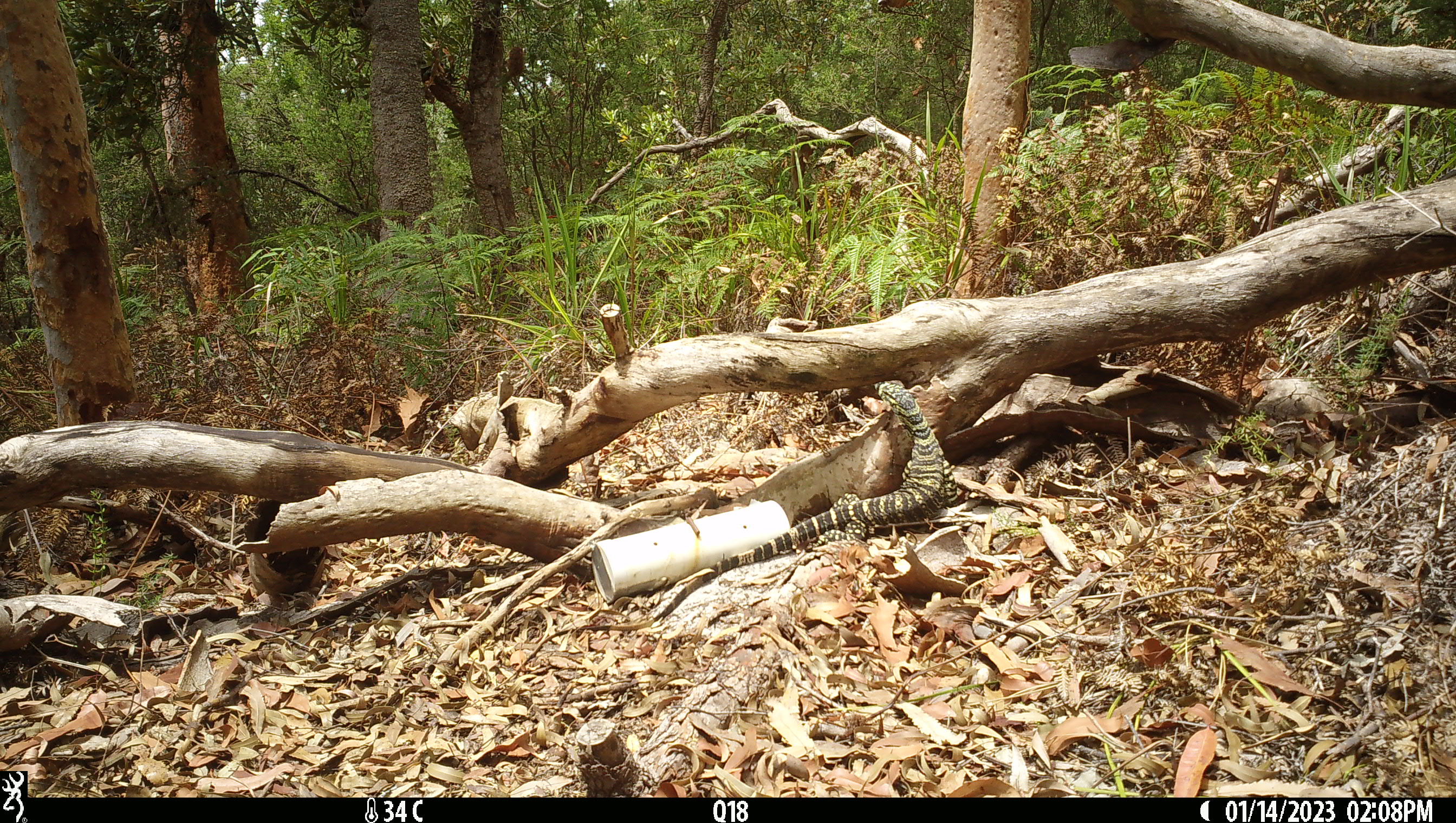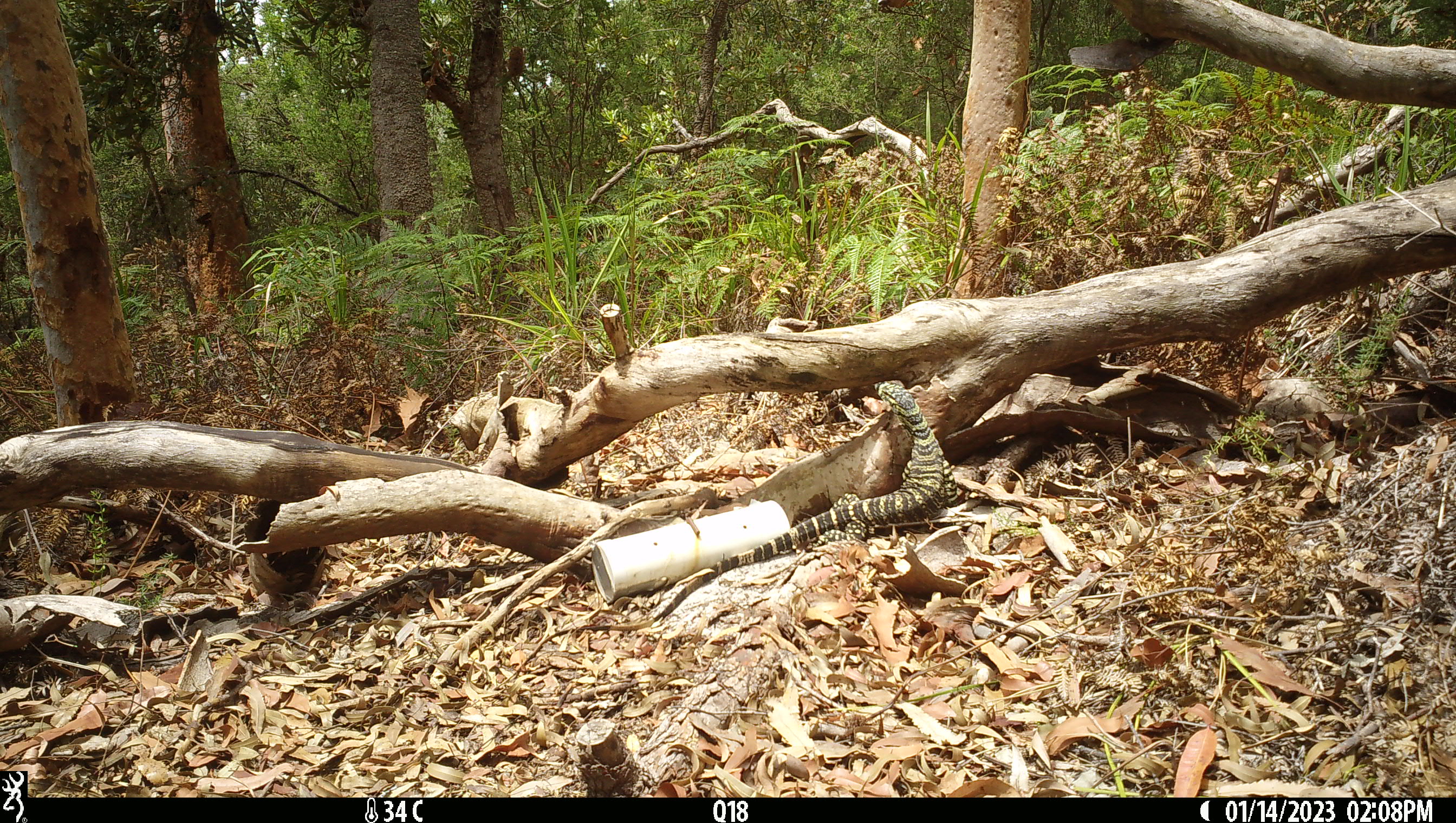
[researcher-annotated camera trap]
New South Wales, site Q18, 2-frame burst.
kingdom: Animalia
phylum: Chordata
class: Reptilia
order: Squamata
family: Varanidae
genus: Varanus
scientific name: Varanus varius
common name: lace monitor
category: goanna